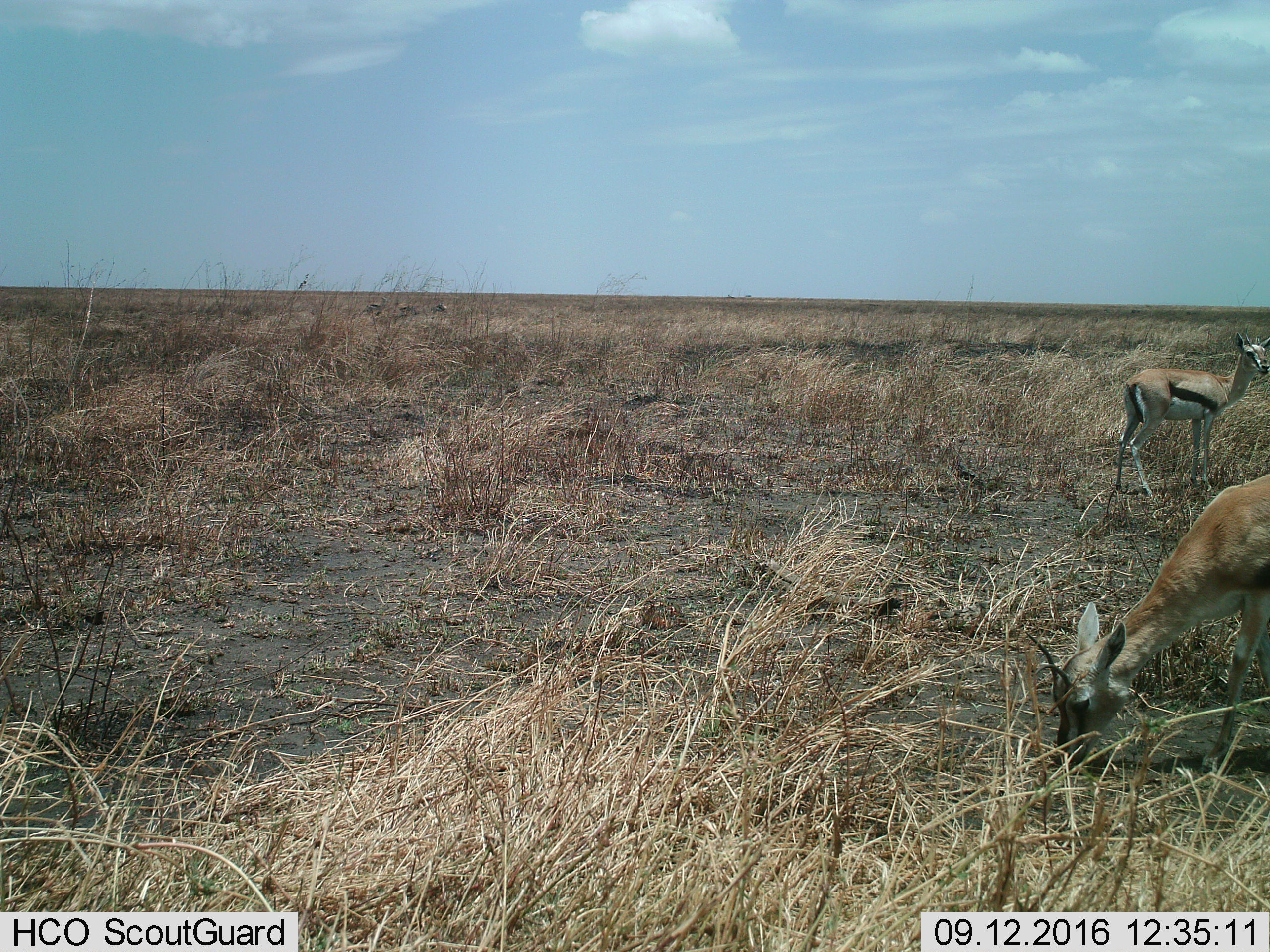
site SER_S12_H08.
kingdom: Animalia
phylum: Chordata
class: Mammalia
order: Artiodactyla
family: Bovidae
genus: Eudorcas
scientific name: Eudorcas thomsonii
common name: thomson's gazelle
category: gazellethomsons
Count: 2.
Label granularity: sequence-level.